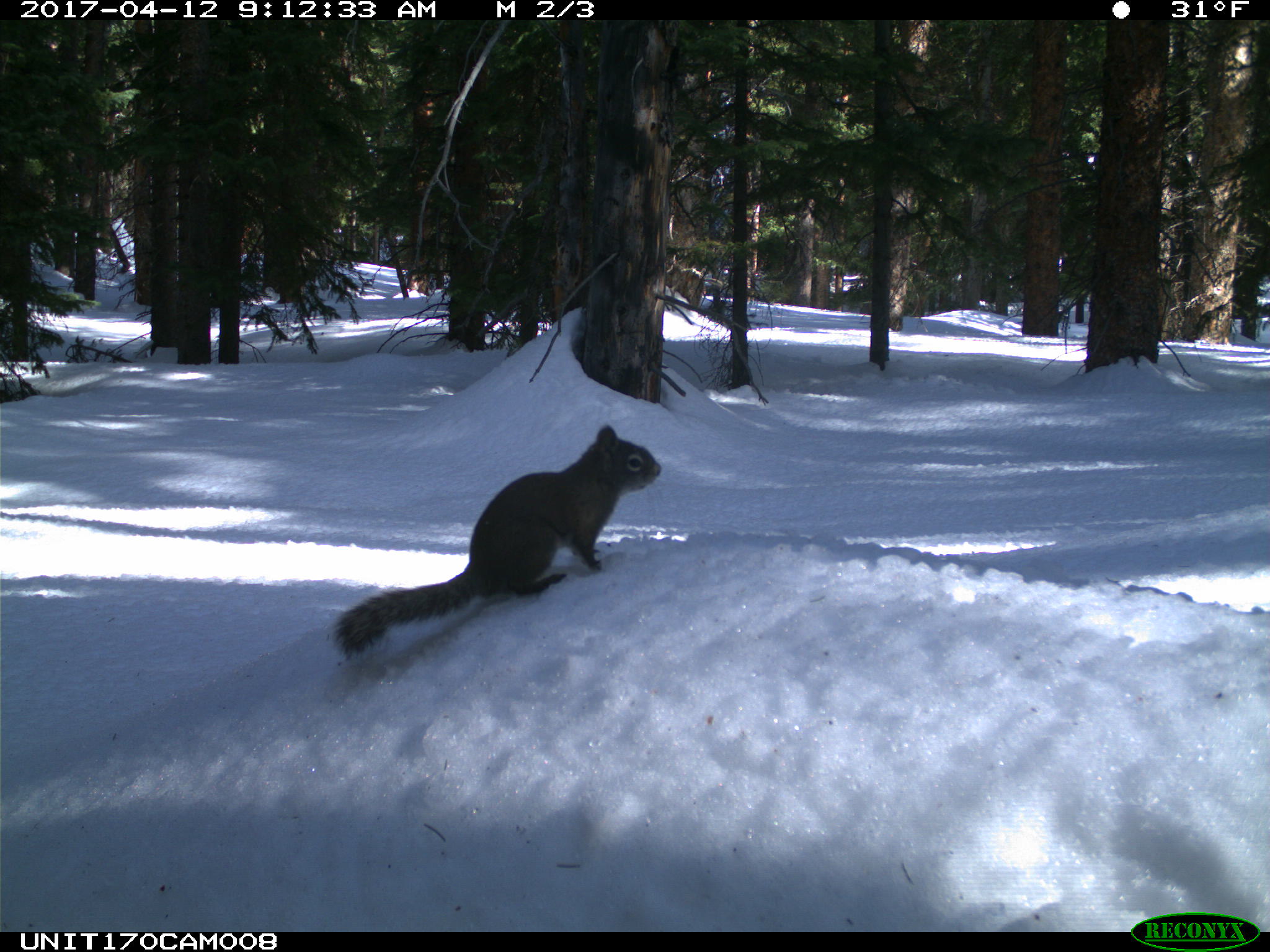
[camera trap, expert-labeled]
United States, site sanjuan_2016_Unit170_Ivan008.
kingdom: Animalia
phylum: Chordata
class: Mammalia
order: Rodentia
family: Sciuridae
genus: Tamiasciurus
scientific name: Tamiasciurus hudsonicus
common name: american red squirrel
Tamiasciurus hudsonicus (american red squirrel).